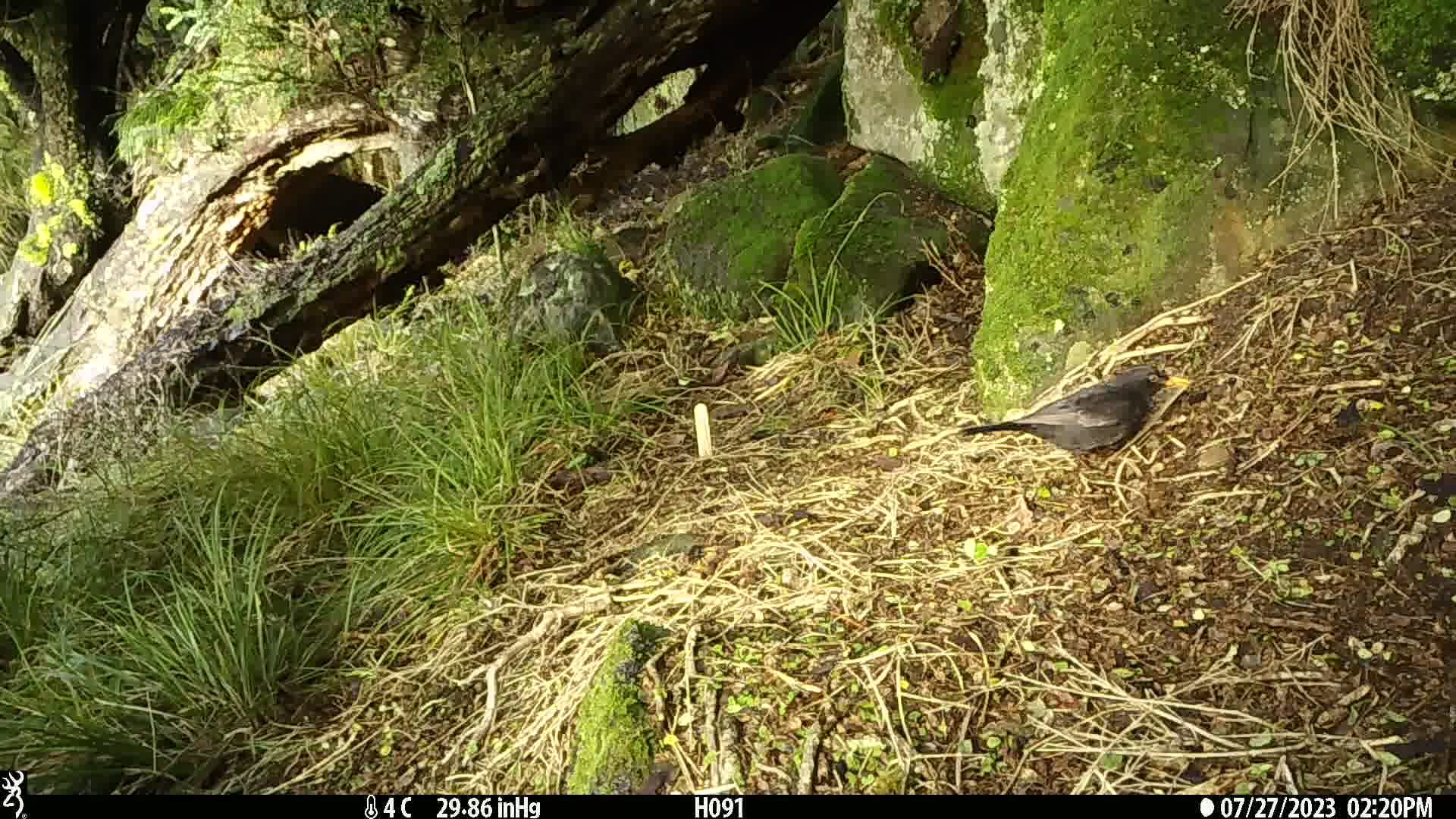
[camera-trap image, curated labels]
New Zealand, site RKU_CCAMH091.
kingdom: Animalia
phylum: Chordata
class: Aves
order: Passeriformes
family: Turdidae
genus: Turdus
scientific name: Turdus merula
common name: eurasian blackbird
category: blackbird